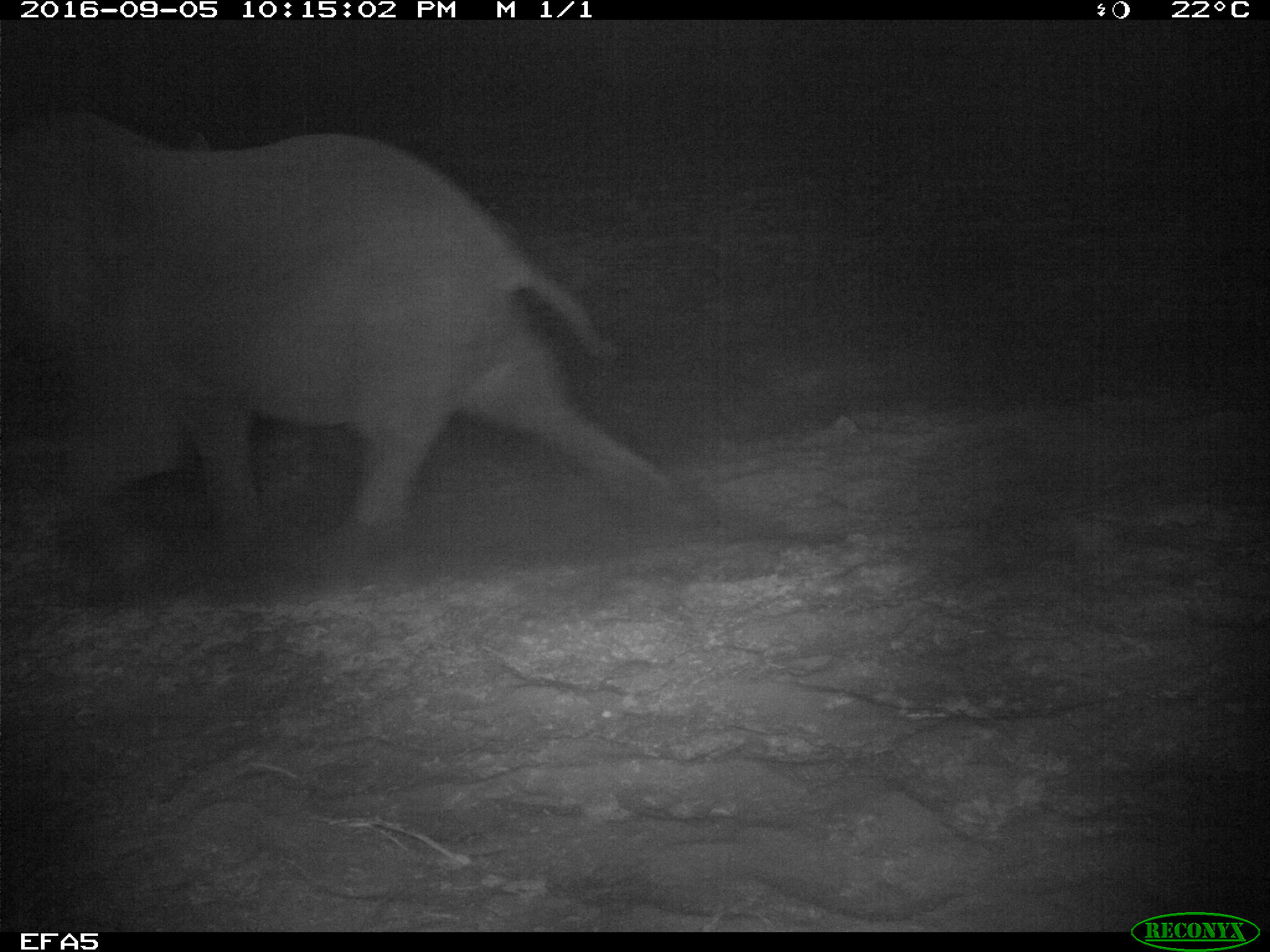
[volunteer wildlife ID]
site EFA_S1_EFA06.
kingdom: Animalia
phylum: Chordata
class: Mammalia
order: Artiodactyla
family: Hippopotamidae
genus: Hippopotamus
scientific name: Hippopotamus amphibius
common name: hippopotamus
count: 1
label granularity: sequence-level